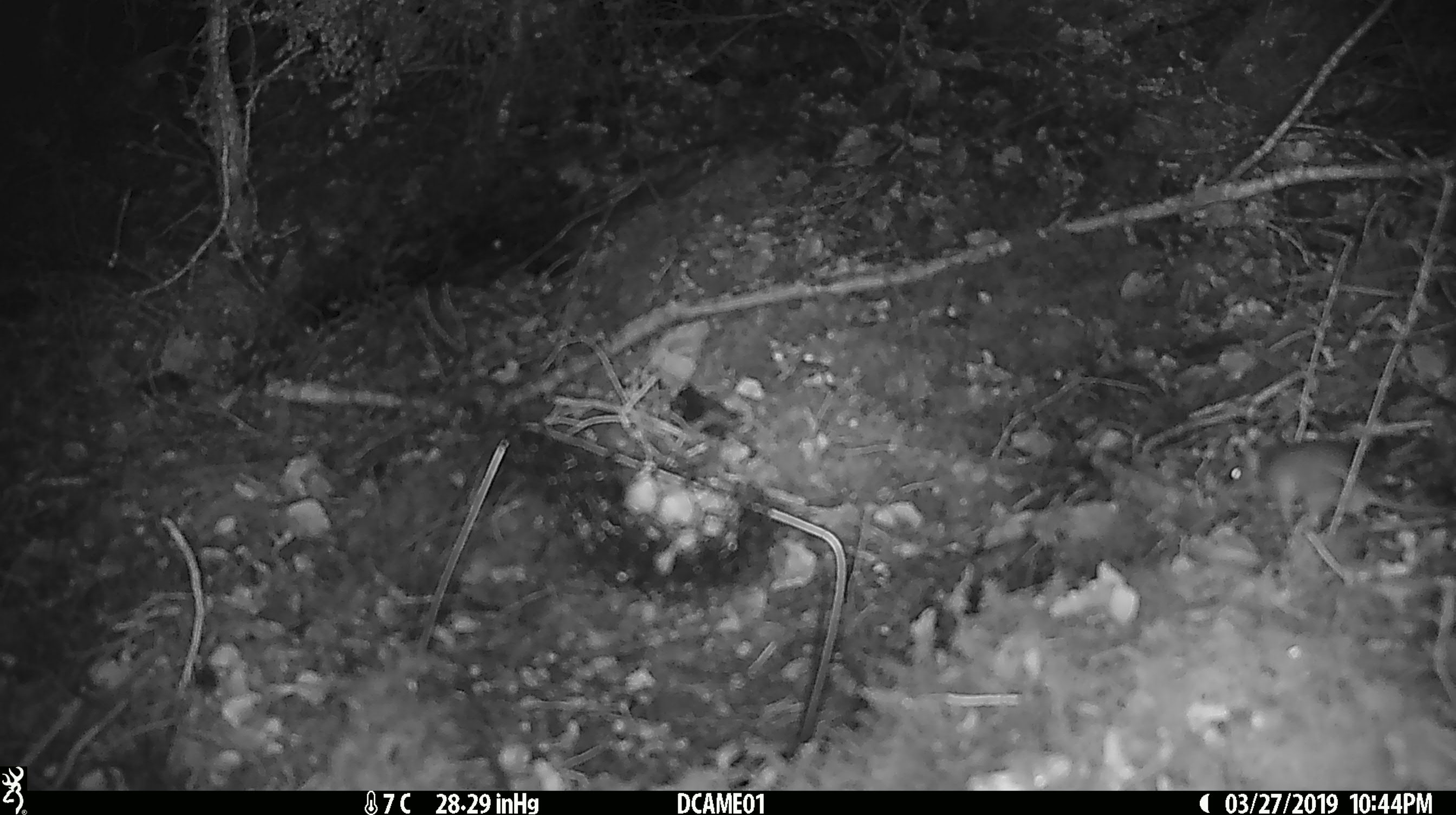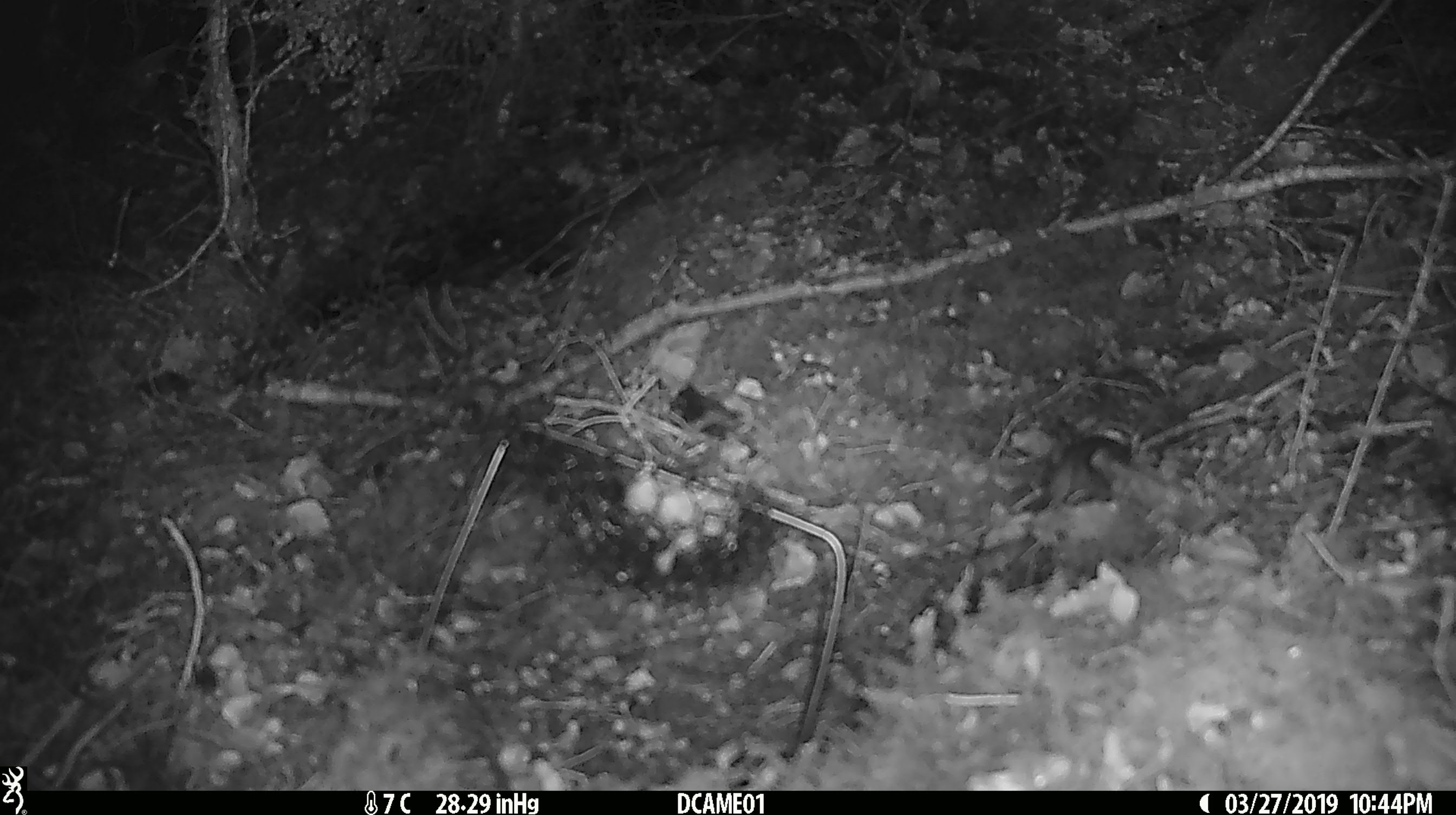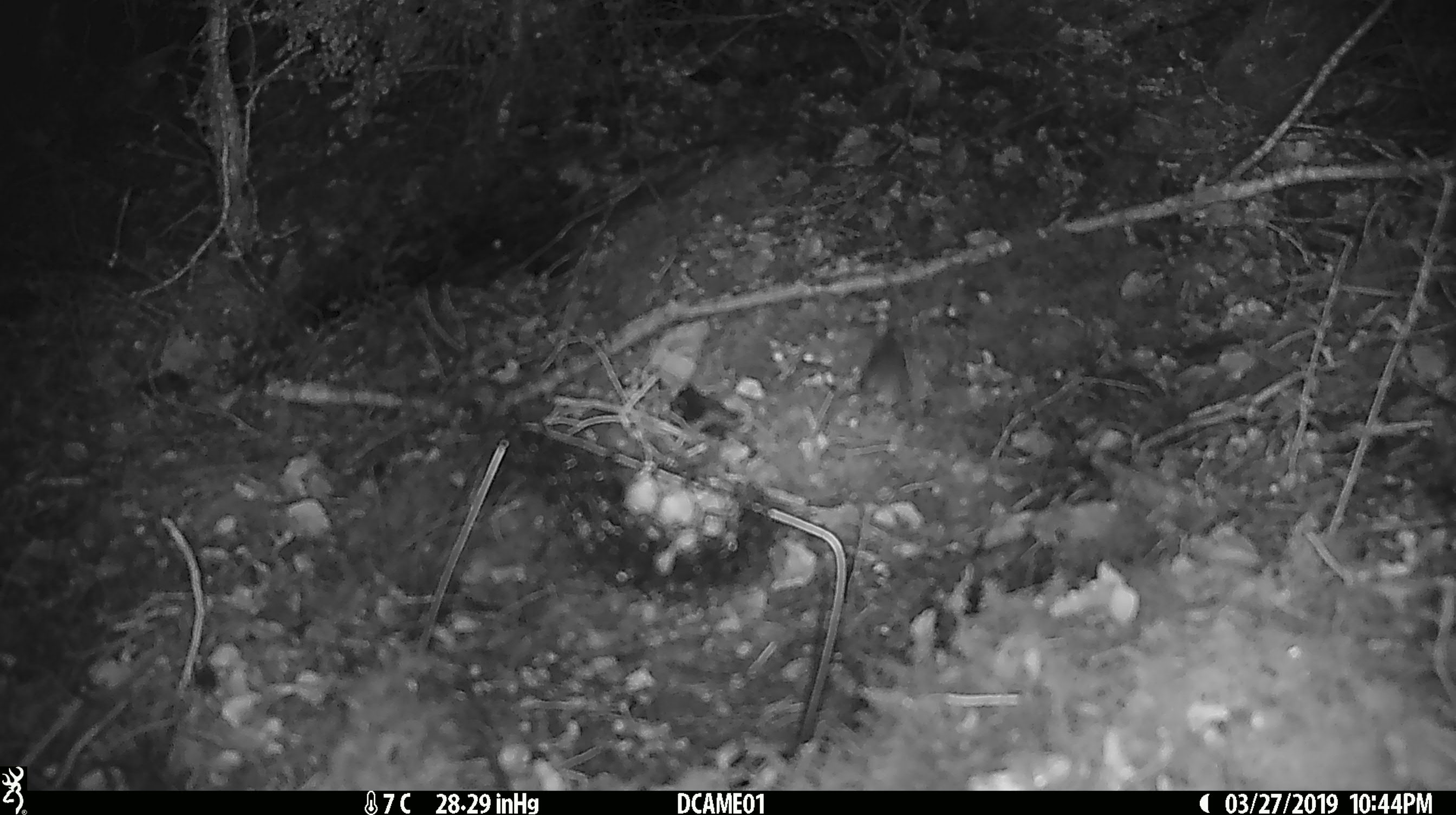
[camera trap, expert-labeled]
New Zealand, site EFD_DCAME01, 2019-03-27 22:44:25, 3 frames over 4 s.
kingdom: Animalia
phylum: Chordata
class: Mammalia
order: Rodentia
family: Muridae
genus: Mus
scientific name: Mus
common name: mouse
Mouse (Mus).